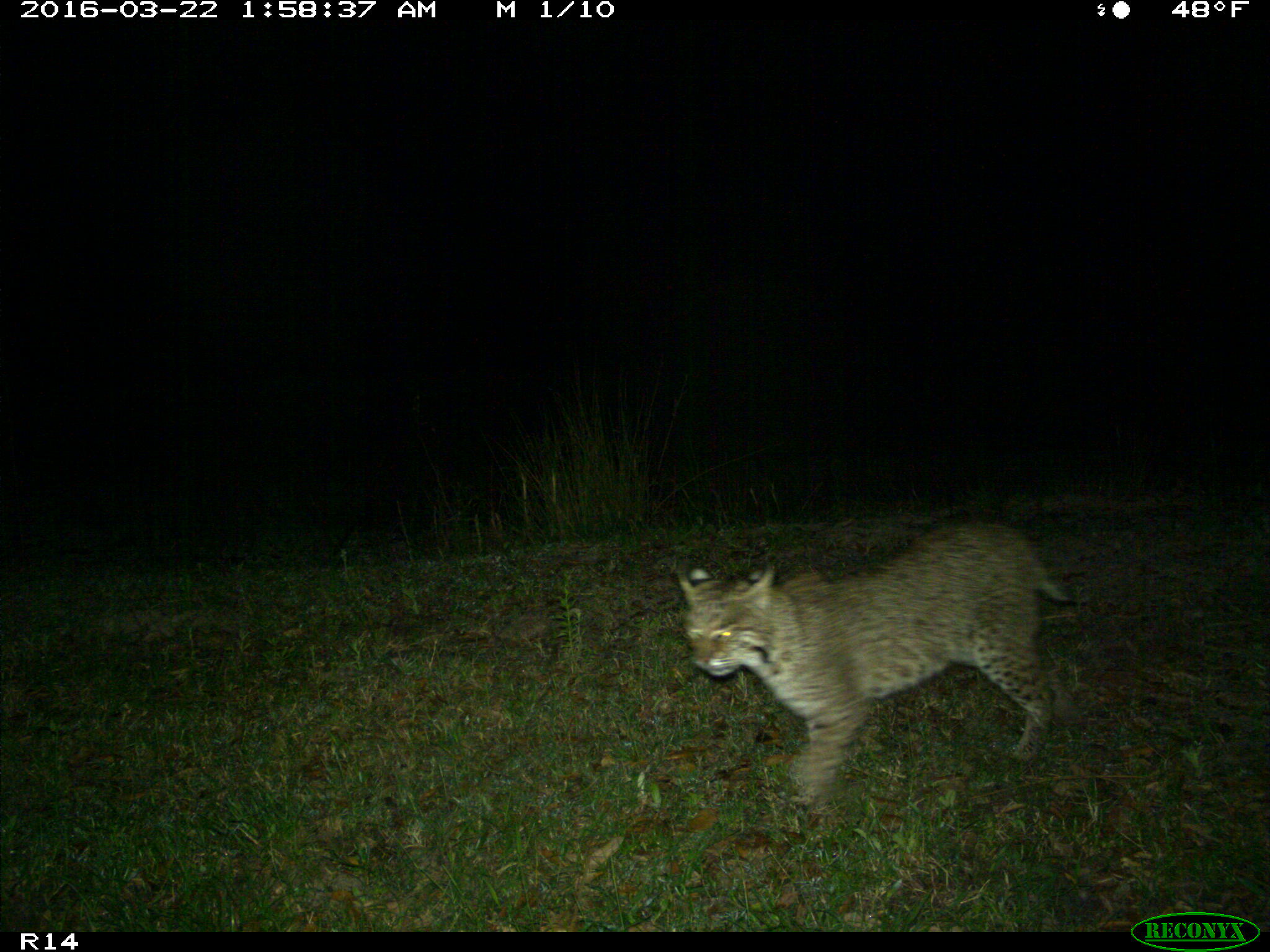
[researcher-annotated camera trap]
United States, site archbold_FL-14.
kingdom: Animalia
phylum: Chordata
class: Mammalia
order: Carnivora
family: Felidae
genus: Lynx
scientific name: Lynx rufus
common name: bobcat